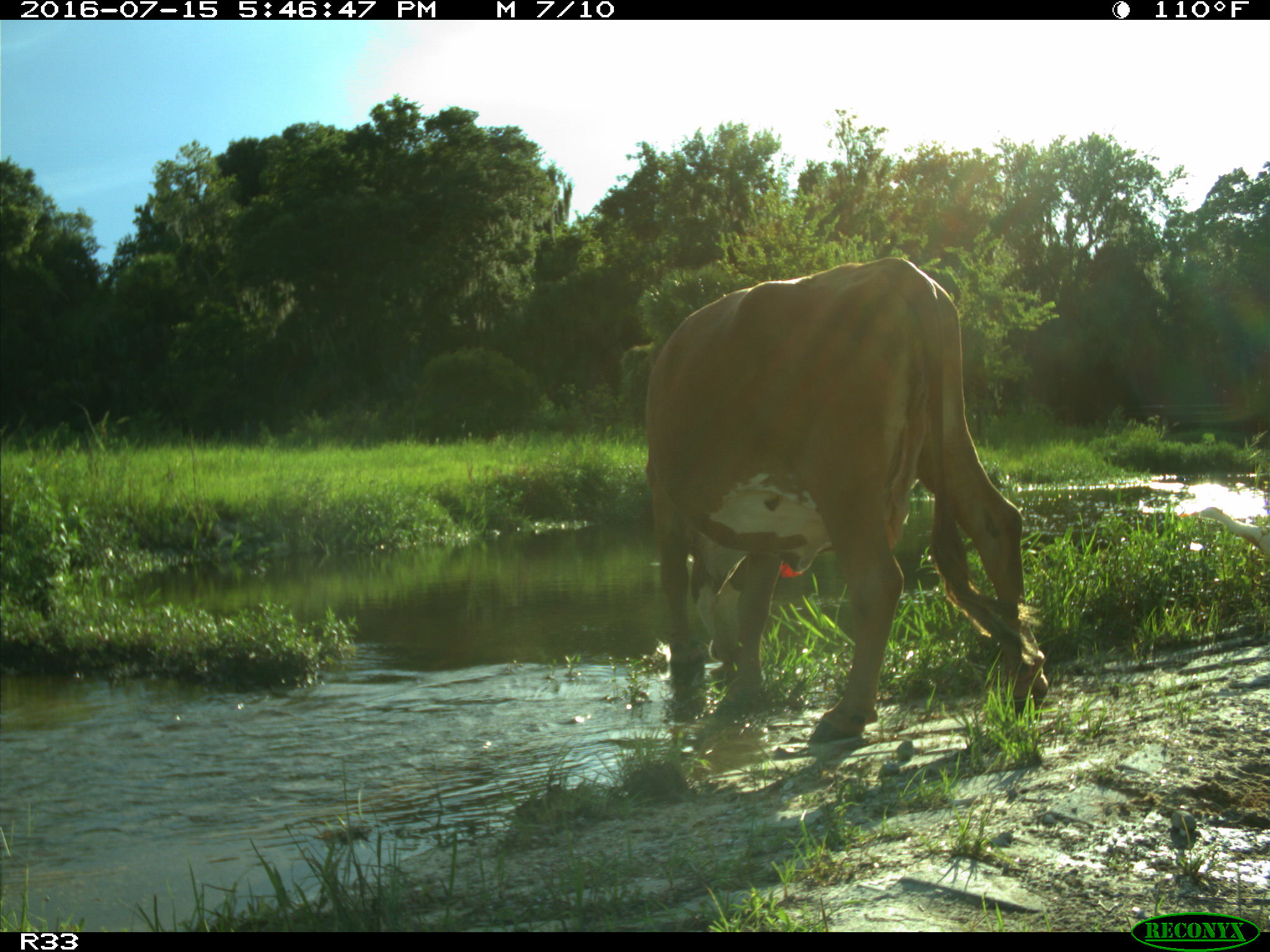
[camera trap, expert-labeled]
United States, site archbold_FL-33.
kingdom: Animalia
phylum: Chordata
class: Mammalia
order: Artiodactyla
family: Bovidae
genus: Bos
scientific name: Bos taurus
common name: domestic cow